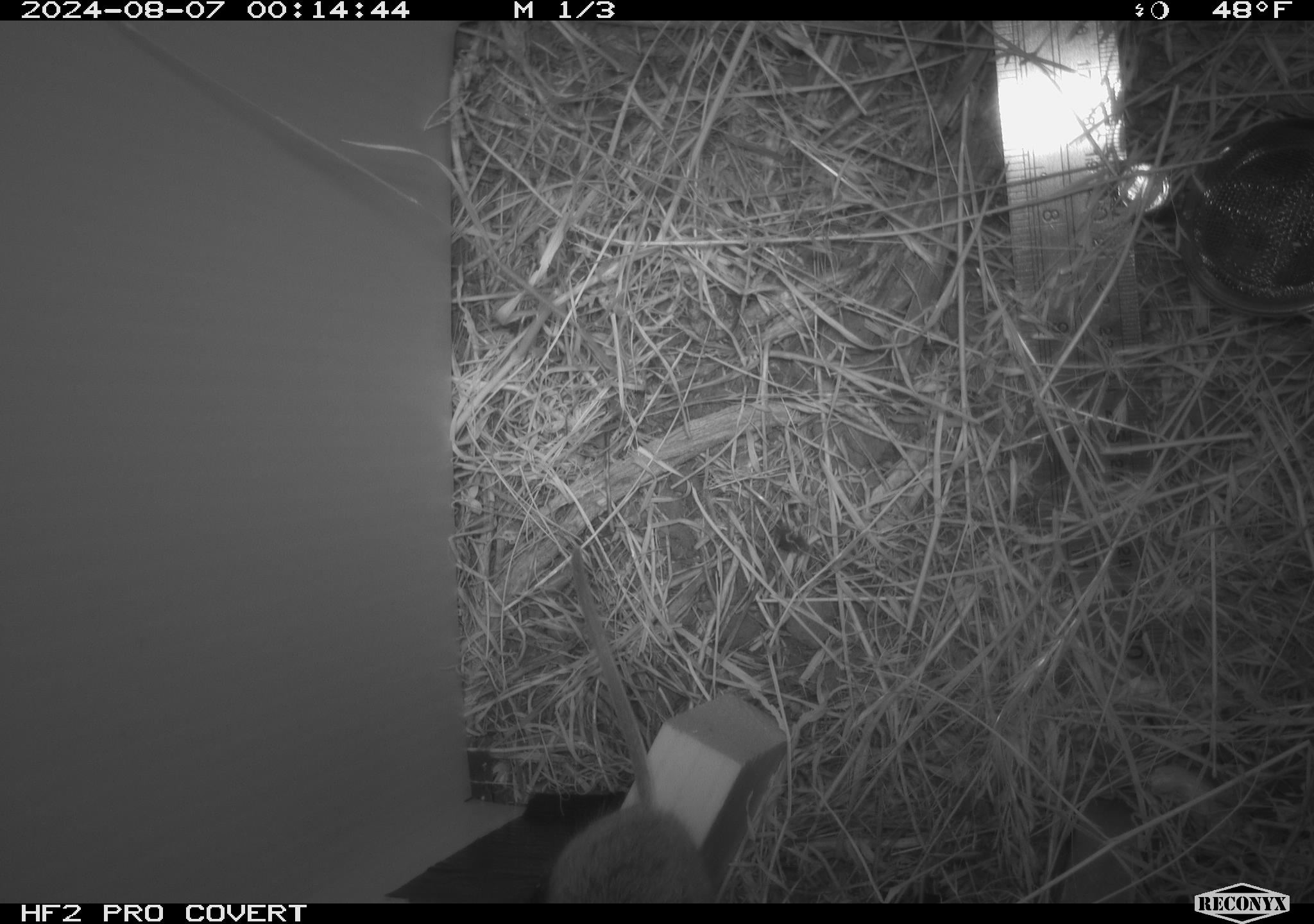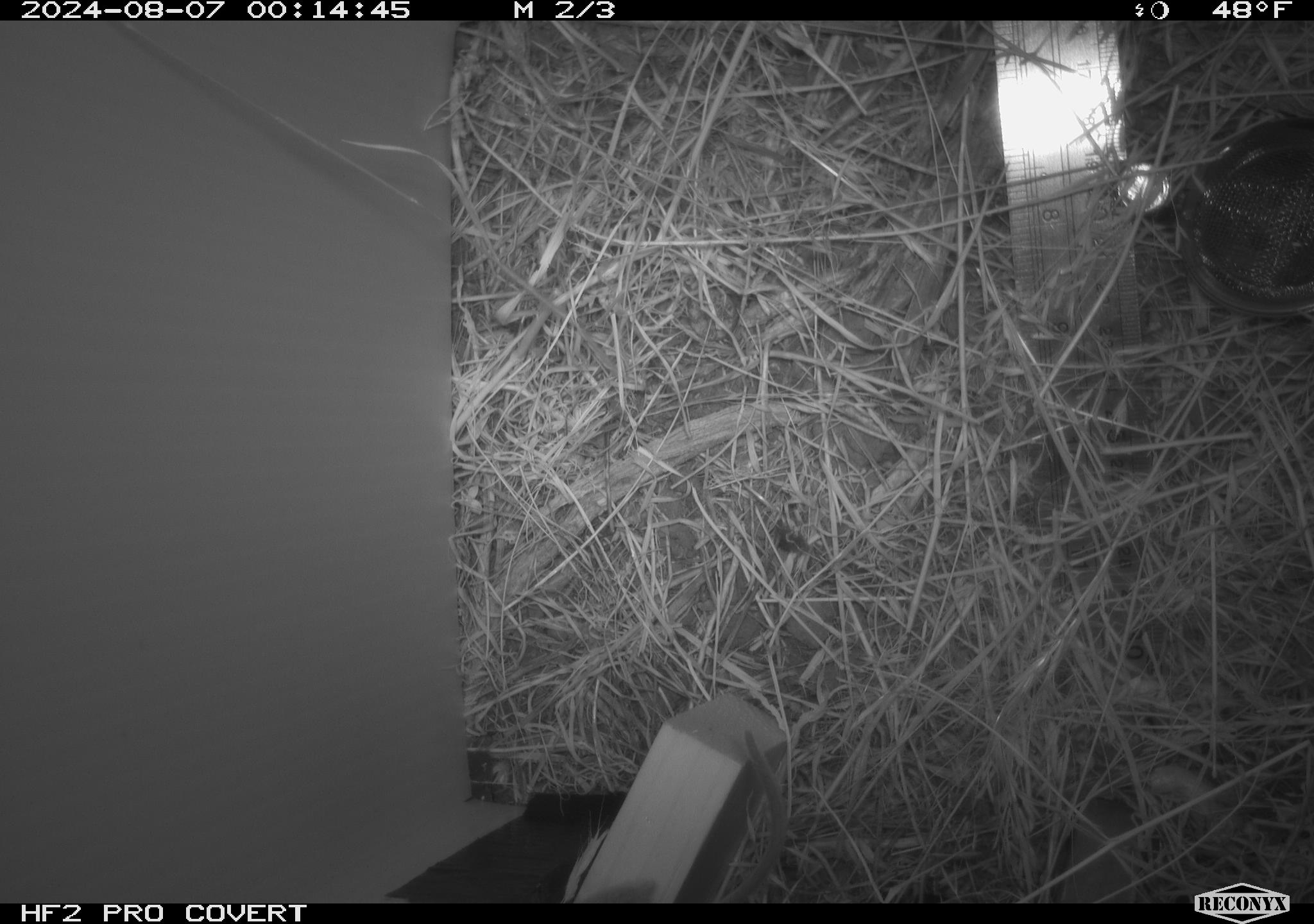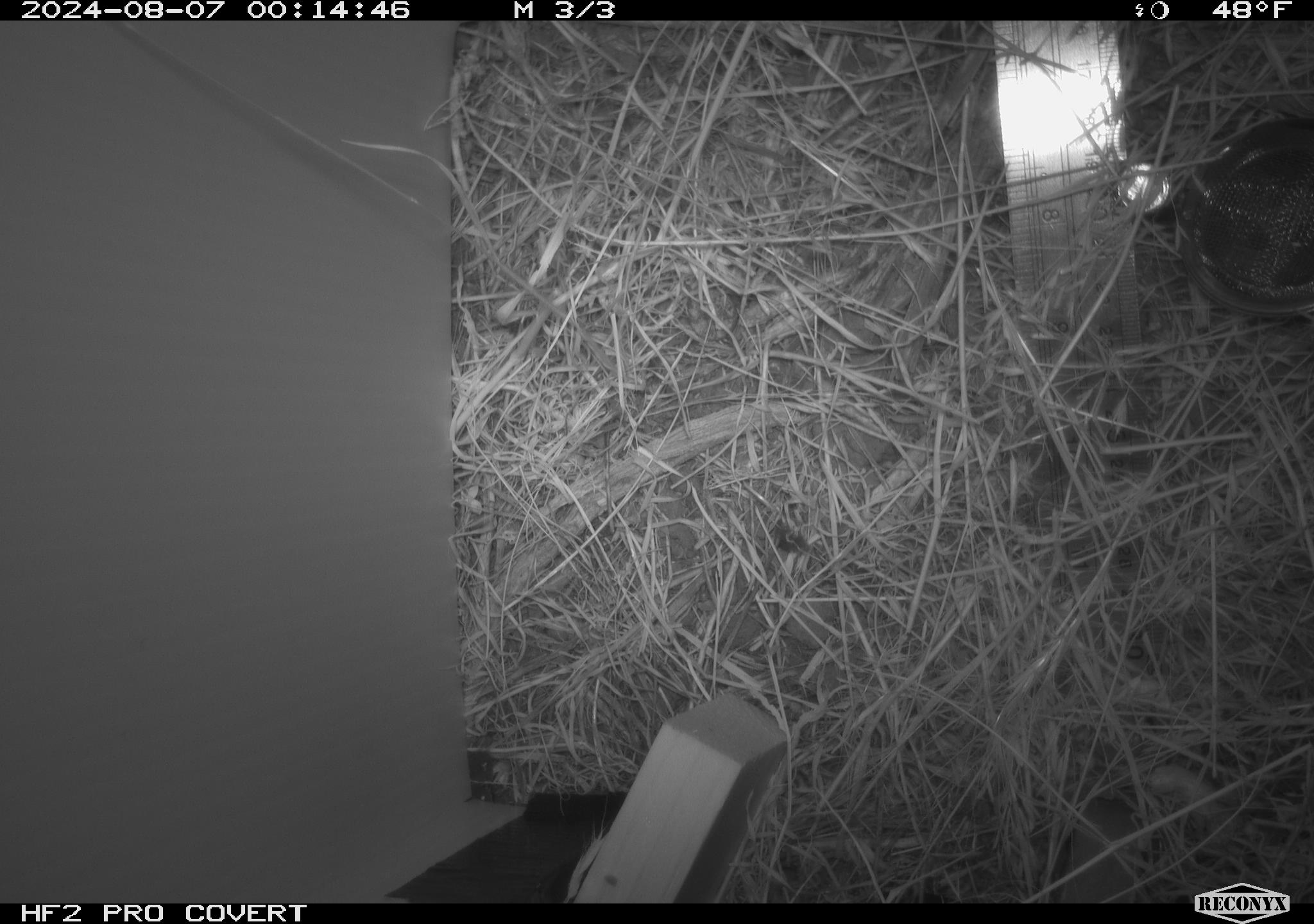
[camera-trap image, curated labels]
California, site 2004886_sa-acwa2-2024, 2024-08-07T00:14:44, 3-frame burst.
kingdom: Animalia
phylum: Chordata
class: Mammalia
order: Rodentia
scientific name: Rodentia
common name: mouse species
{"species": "mouse species (Rodentia)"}